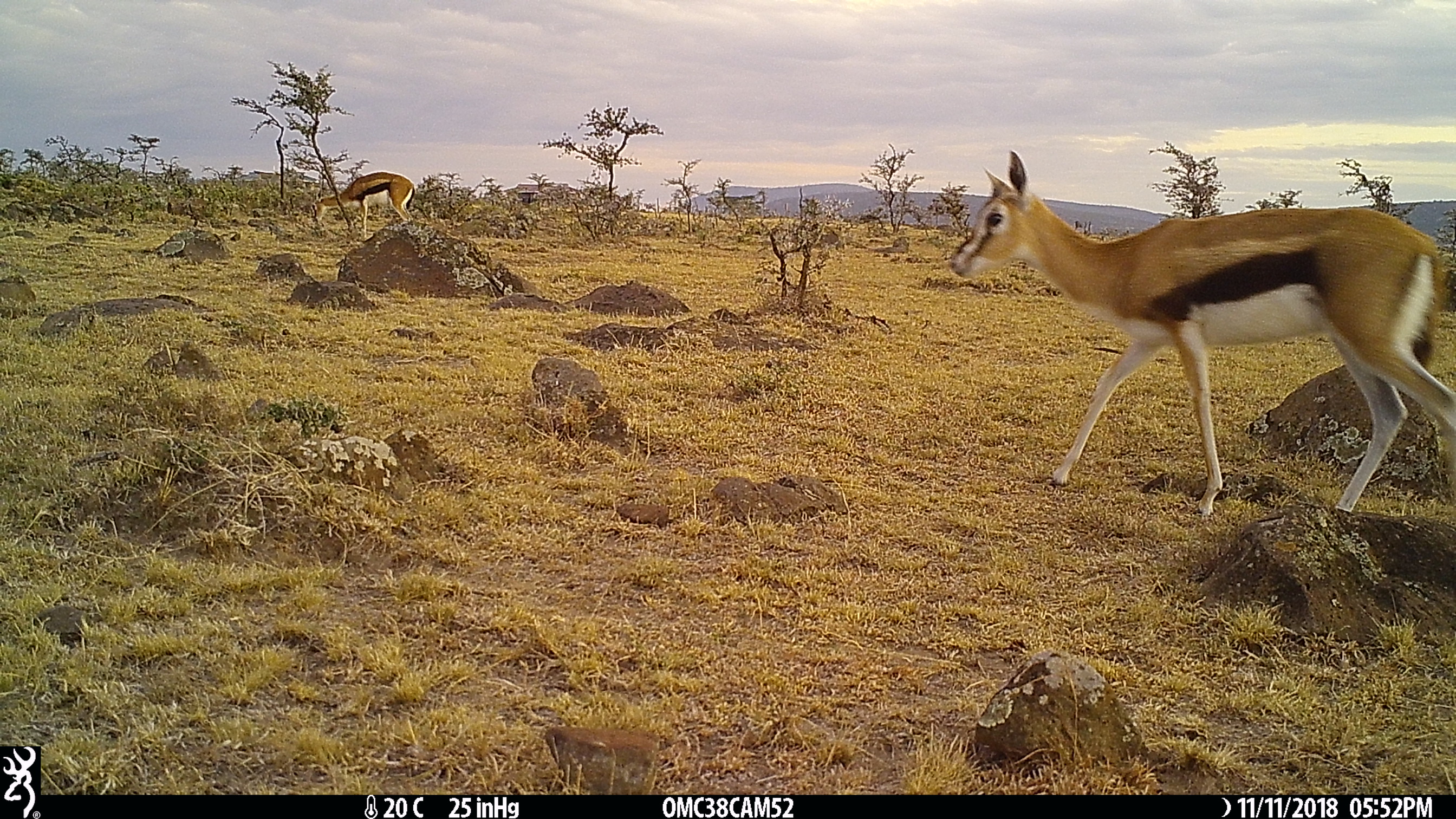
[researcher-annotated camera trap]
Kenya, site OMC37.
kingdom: Animalia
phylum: Chordata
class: Mammalia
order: Artiodactyla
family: Bovidae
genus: Eudorcas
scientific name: Eudorcas thomsonii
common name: thomon's gazelle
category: gazelle thomsons